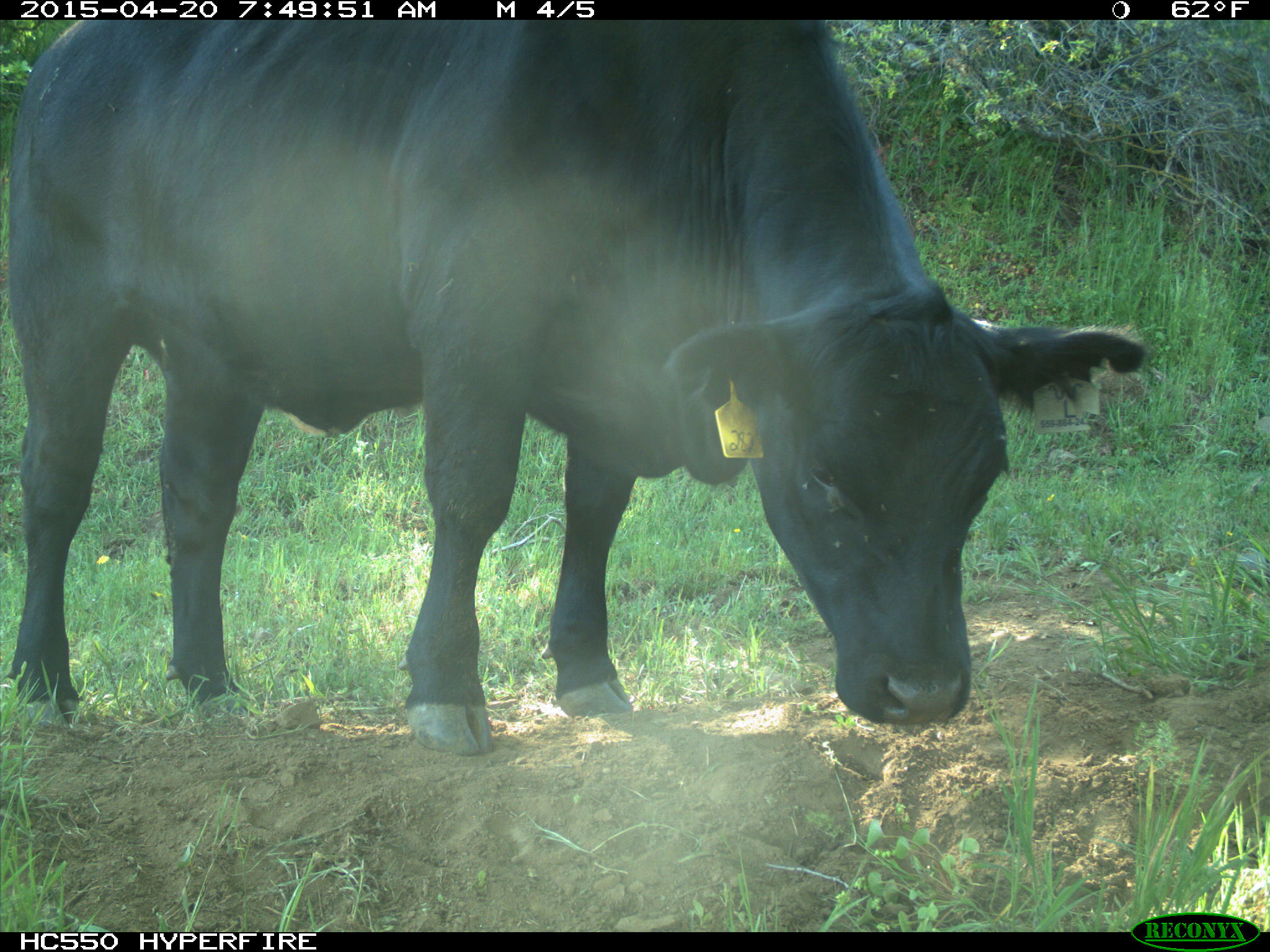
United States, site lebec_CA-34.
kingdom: Animalia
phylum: Chordata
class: Mammalia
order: Artiodactyla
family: Bovidae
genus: Bos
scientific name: Bos taurus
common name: domestic cow